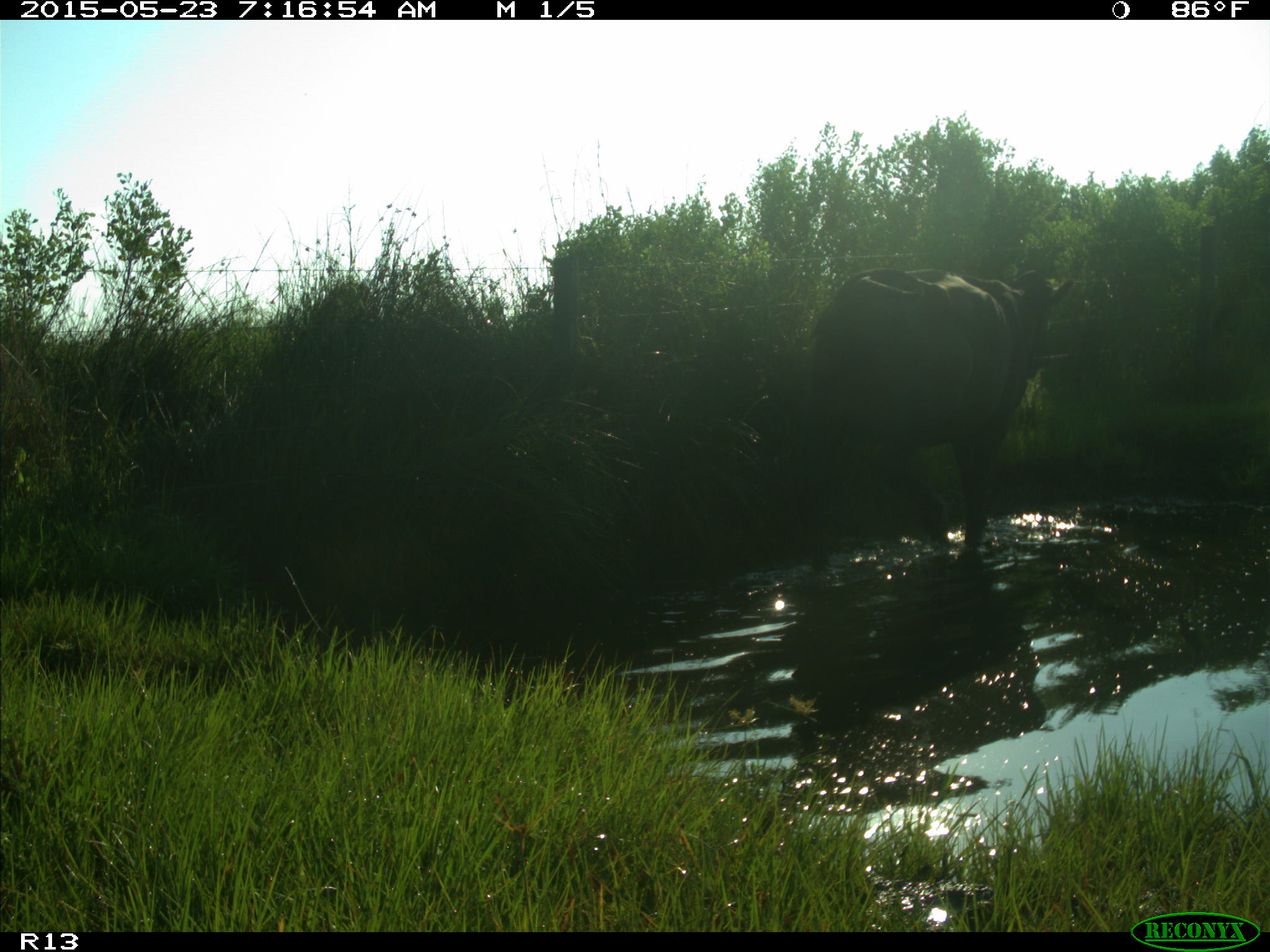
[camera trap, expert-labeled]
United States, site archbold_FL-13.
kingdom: Animalia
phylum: Chordata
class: Mammalia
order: Artiodactyla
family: Bovidae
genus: Bos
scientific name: Bos taurus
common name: domestic cow